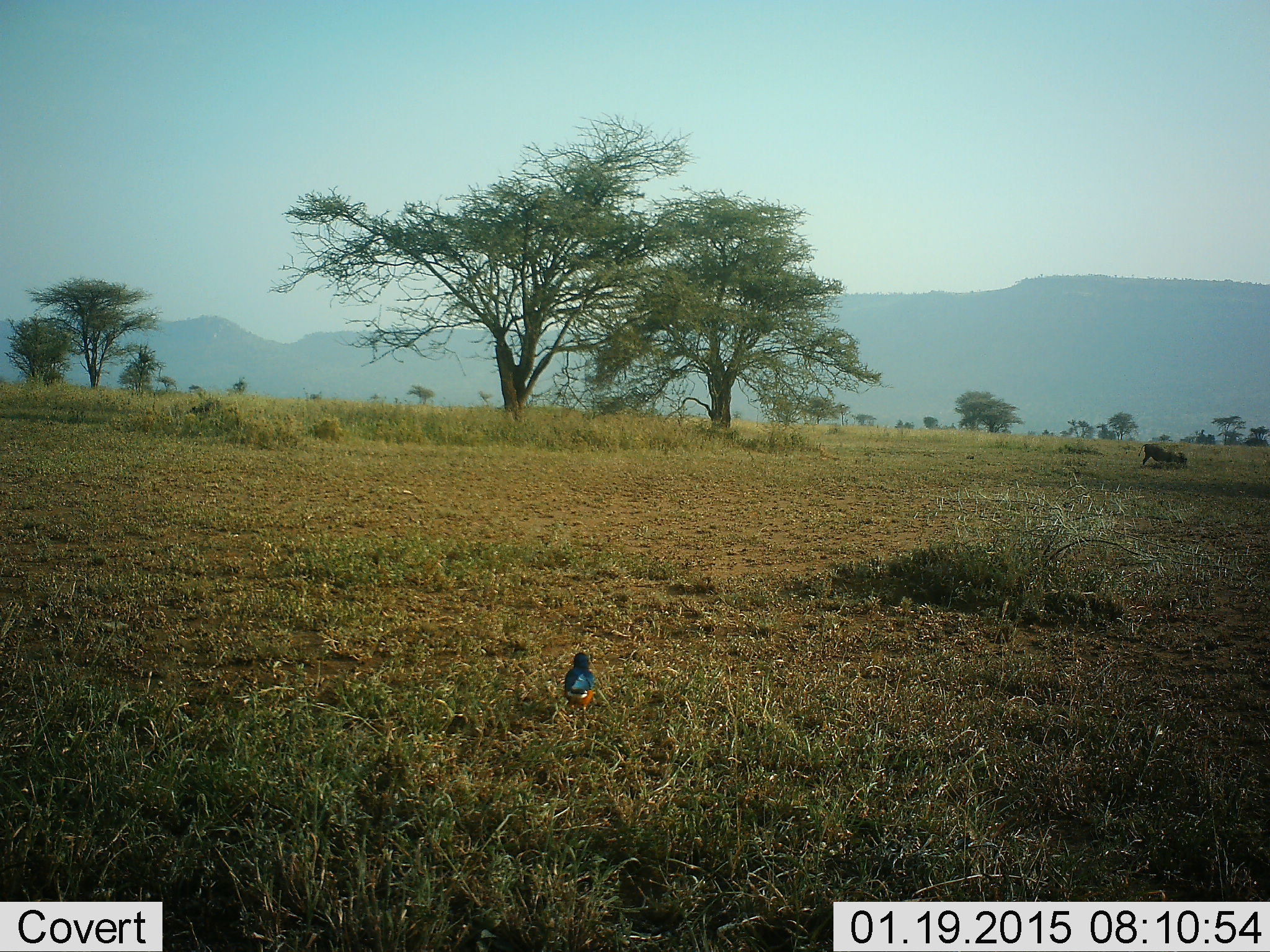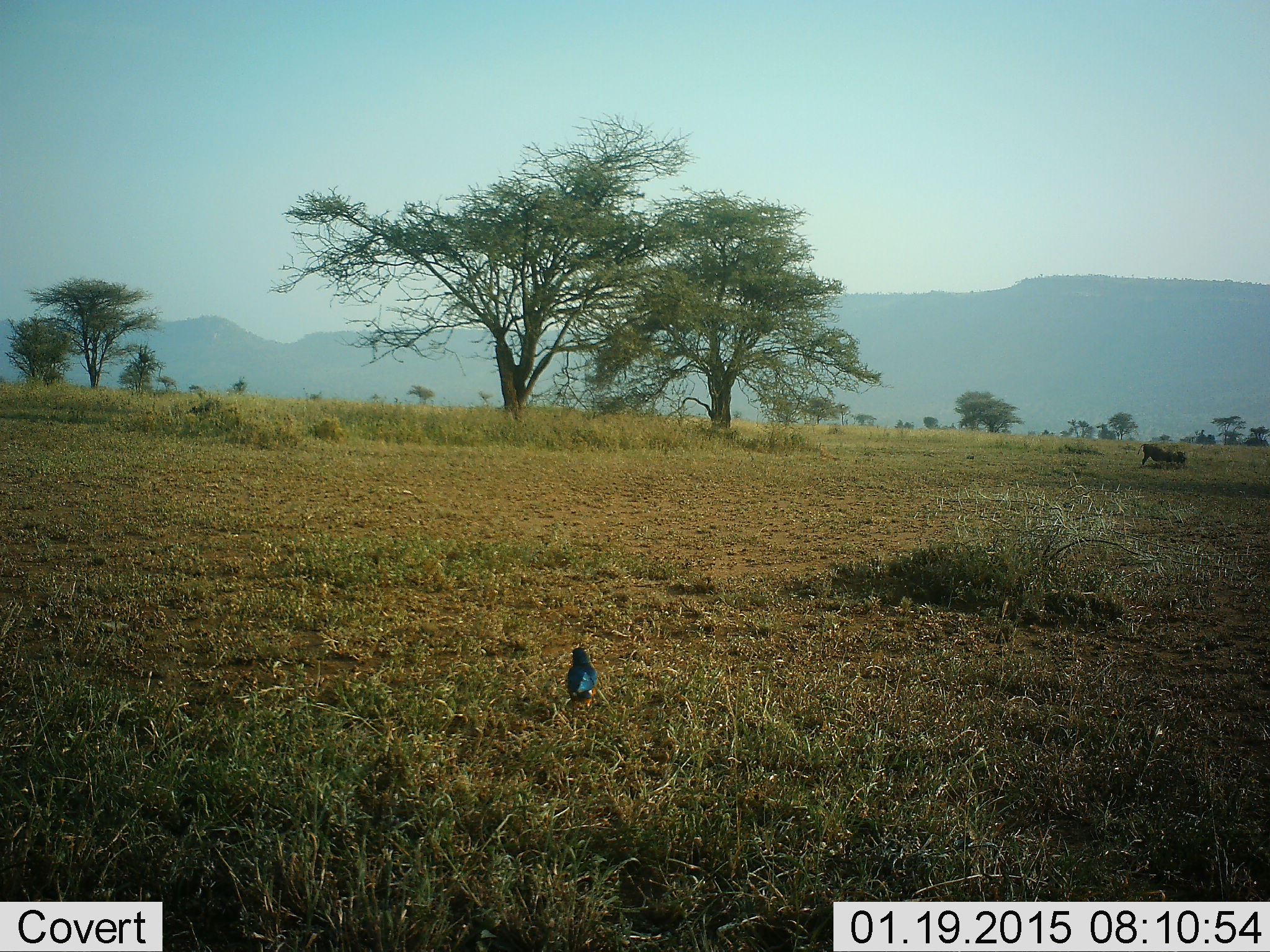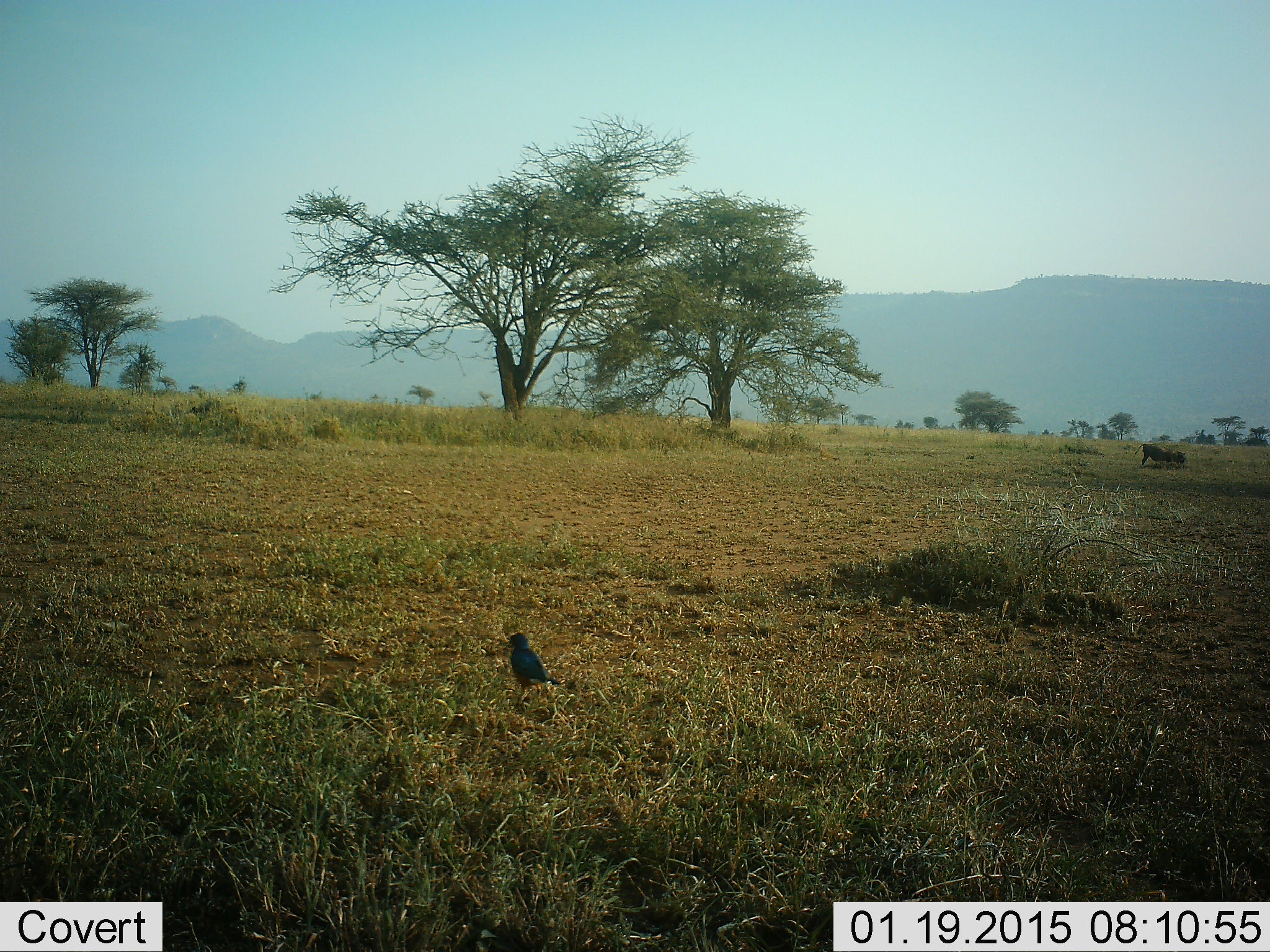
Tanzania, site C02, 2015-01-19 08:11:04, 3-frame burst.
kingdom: Animalia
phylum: Chordata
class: Aves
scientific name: Aves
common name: bird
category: otherbird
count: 1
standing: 58%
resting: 0%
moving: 50%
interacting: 0%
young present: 0%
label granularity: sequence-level